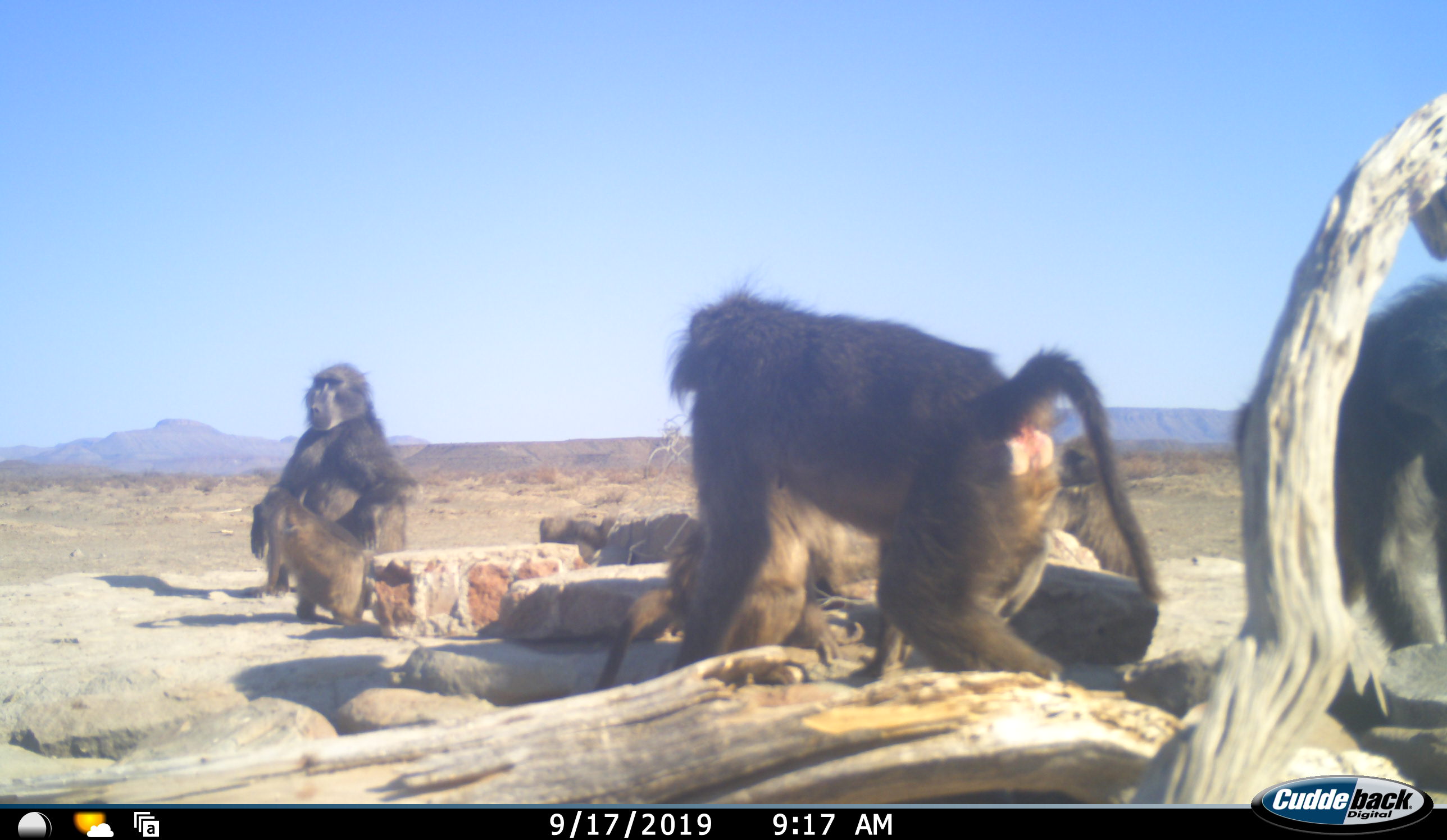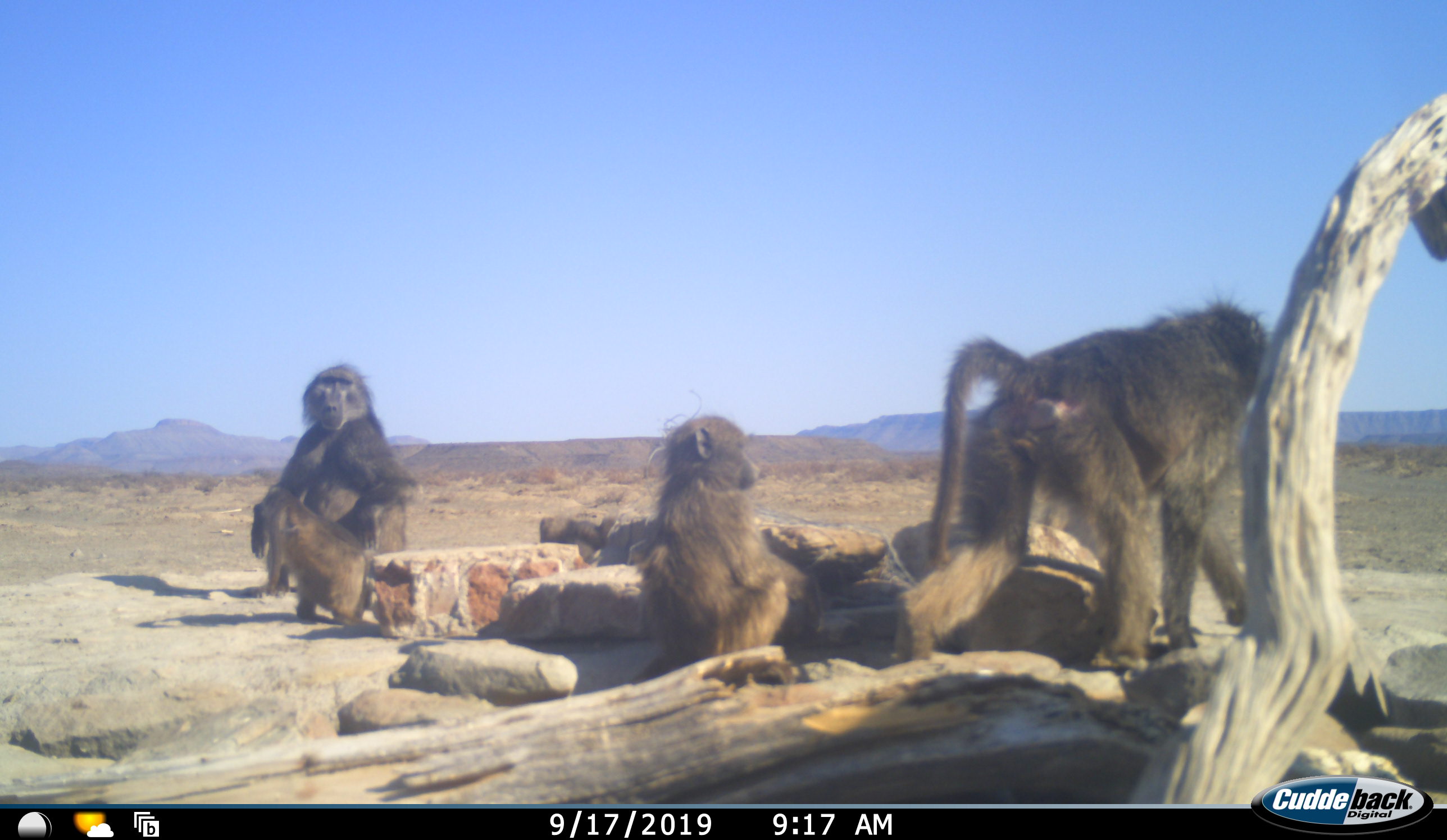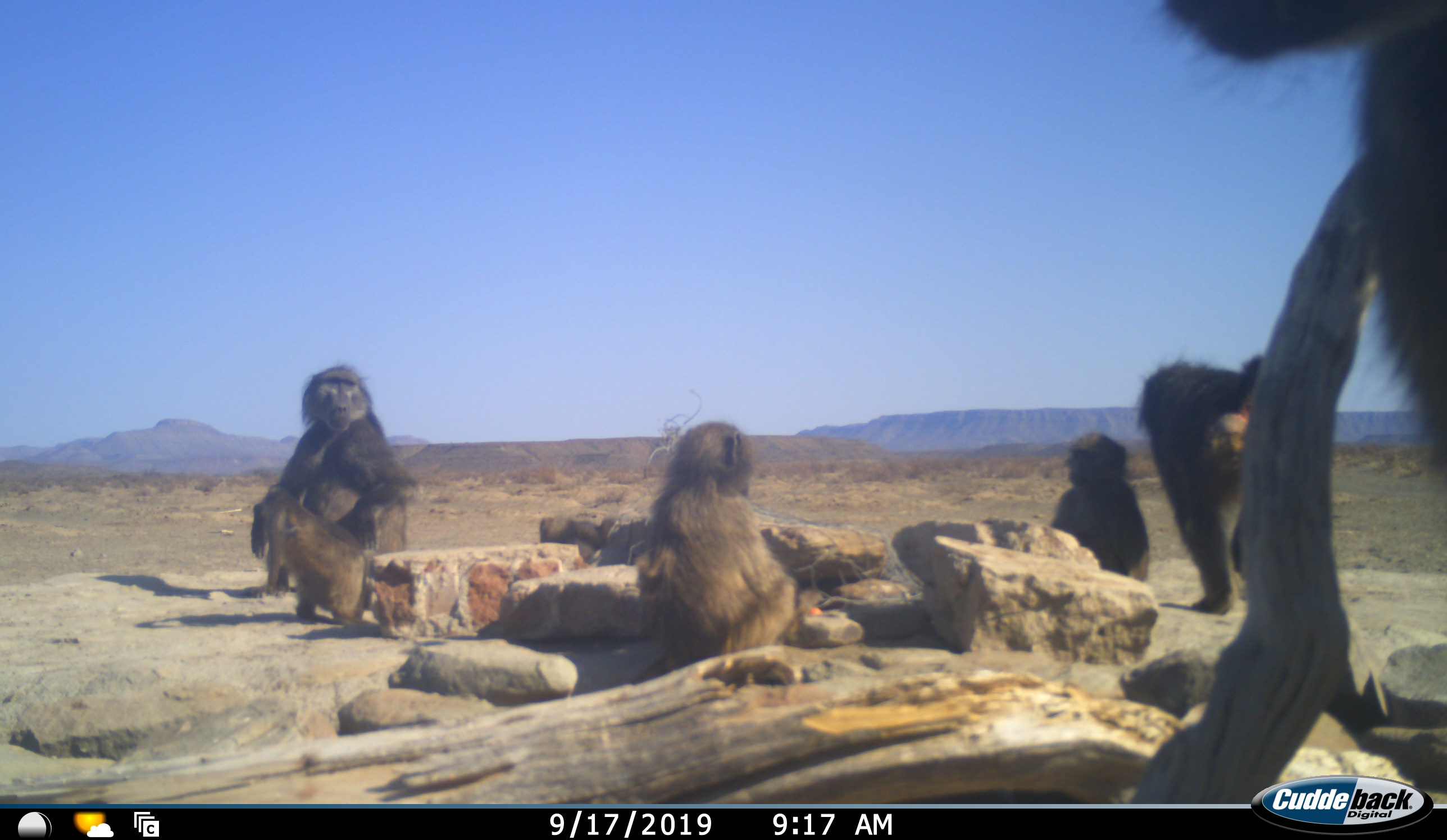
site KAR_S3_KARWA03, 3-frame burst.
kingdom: Animalia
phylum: Chordata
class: Mammalia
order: Primates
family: Cercopithecidae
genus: Papio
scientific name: Papio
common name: baboon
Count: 5.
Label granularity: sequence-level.